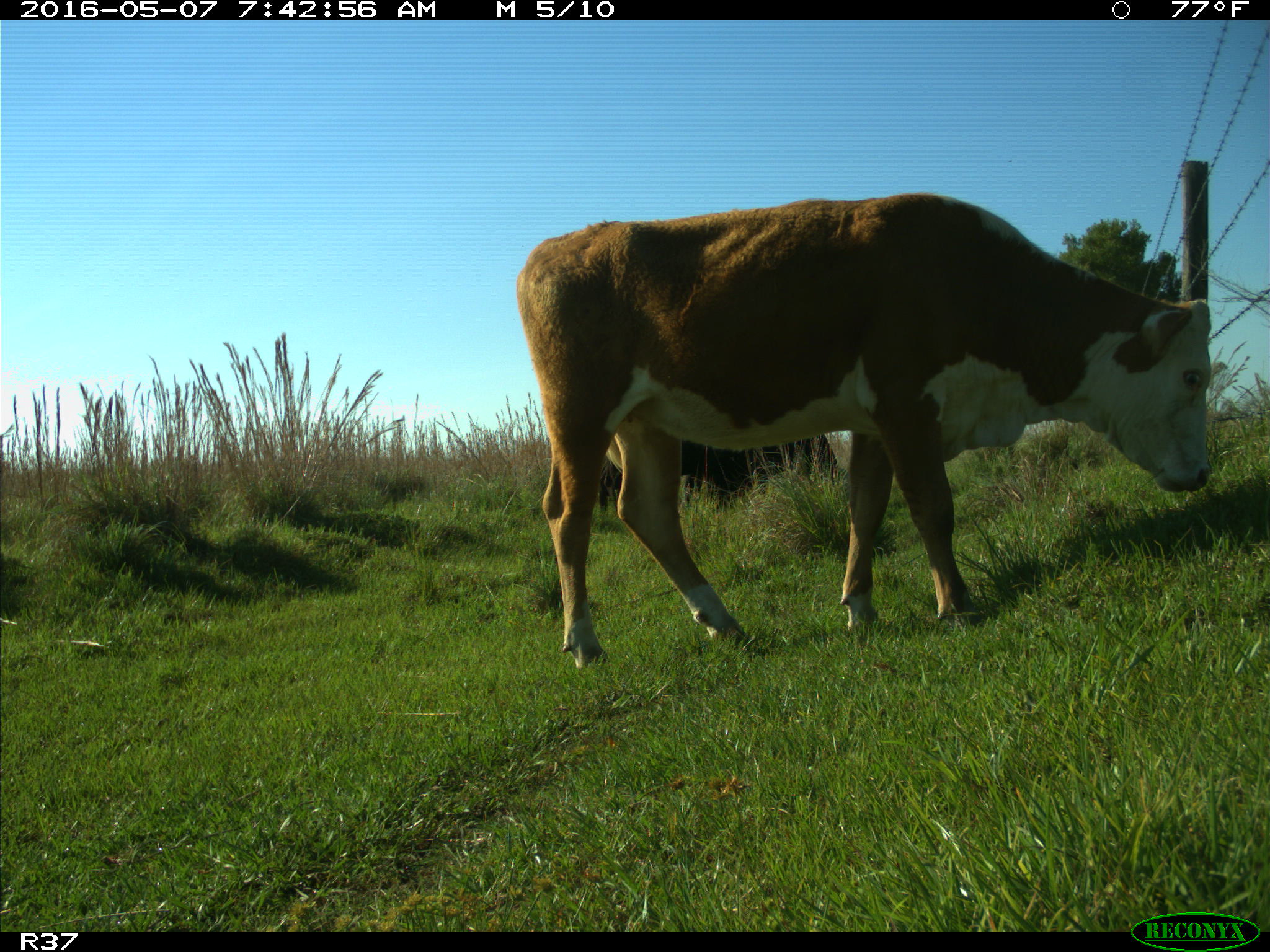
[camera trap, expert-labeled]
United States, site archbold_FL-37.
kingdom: Animalia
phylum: Chordata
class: Mammalia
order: Artiodactyla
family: Bovidae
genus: Bos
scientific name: Bos taurus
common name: domestic cow